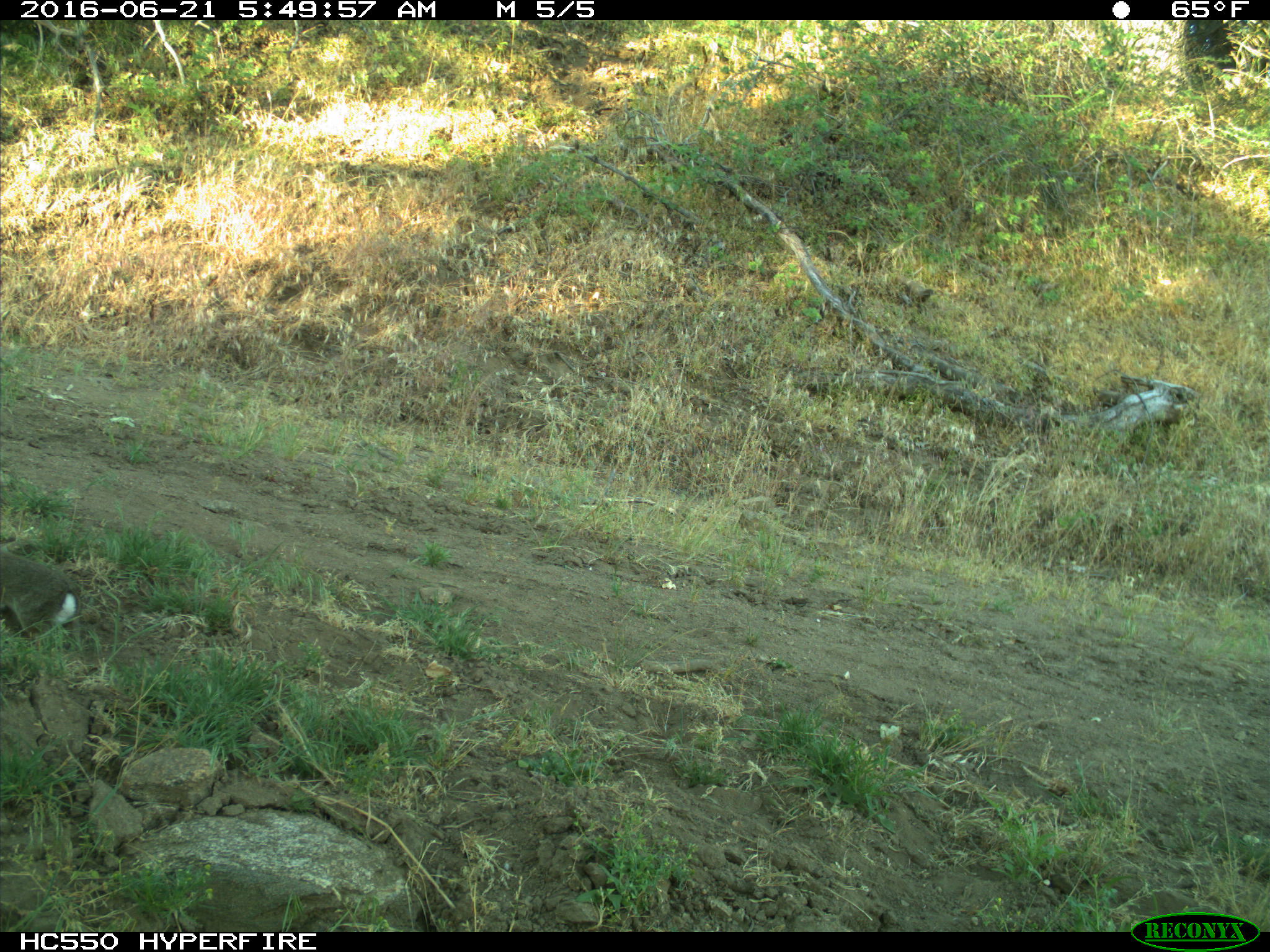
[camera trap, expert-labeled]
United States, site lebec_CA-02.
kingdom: Animalia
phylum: Chordata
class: Mammalia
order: Lagomorpha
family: Leporidae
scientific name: Leporidae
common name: rabbits and hares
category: unidentified rabbit